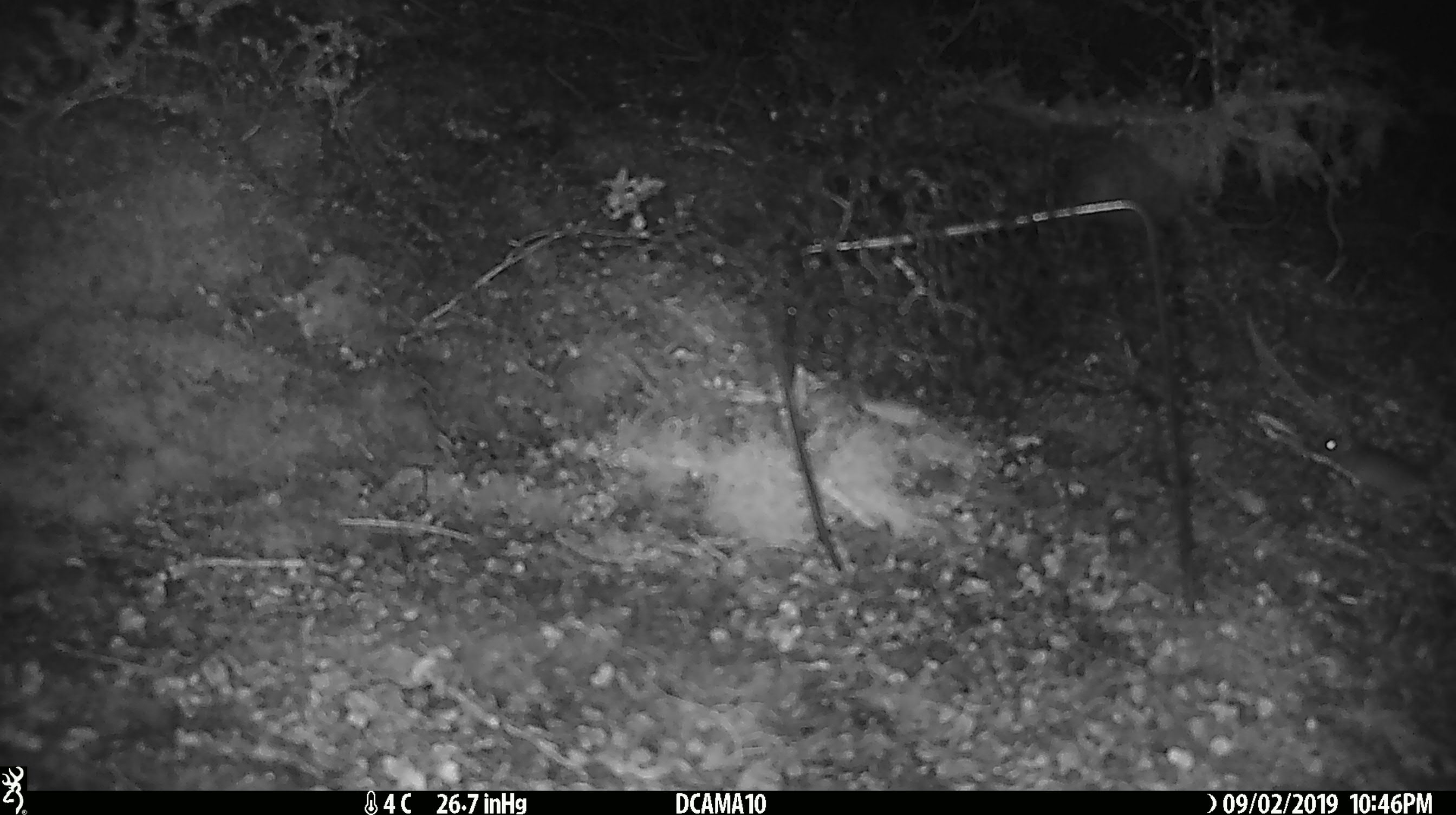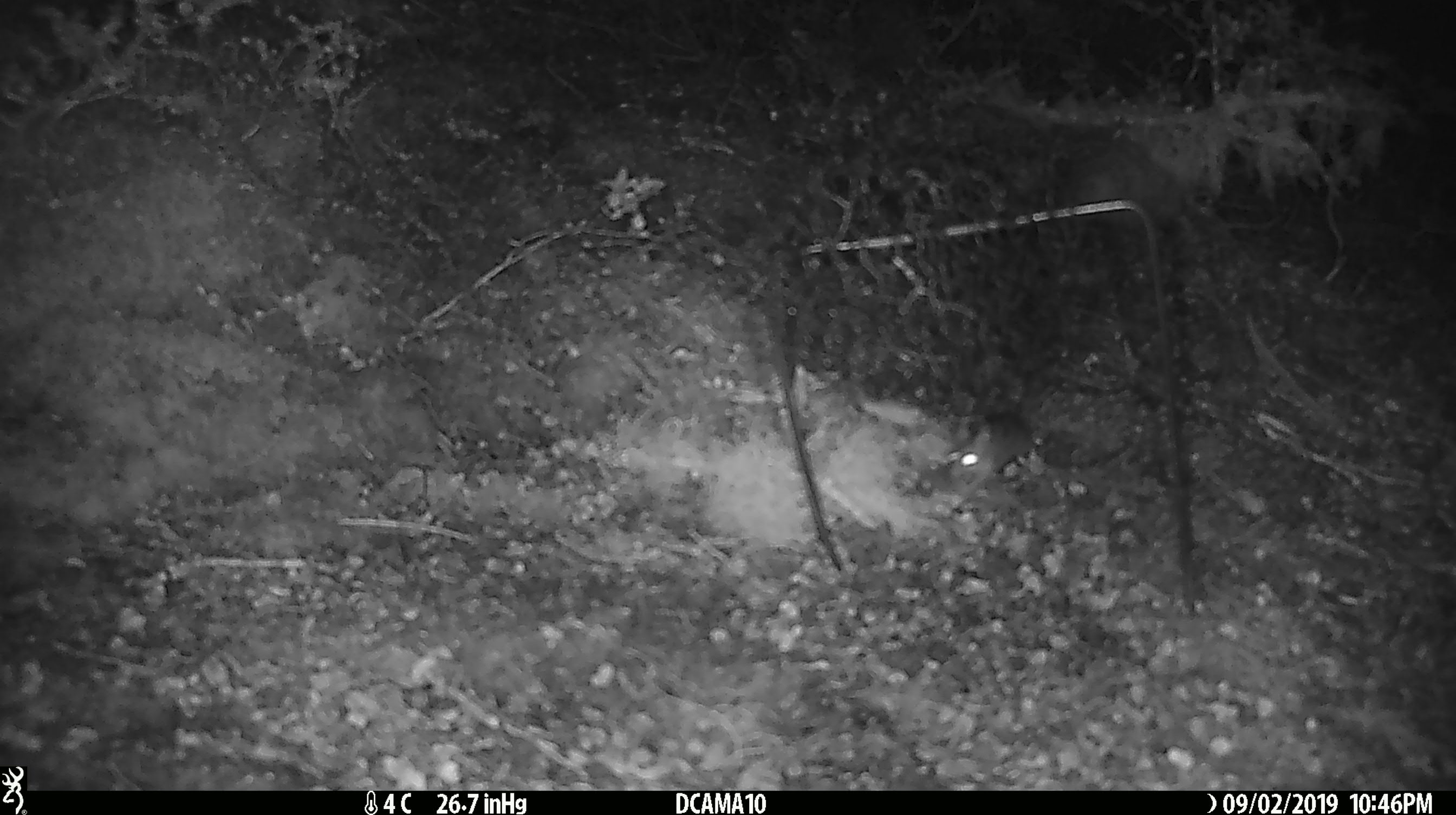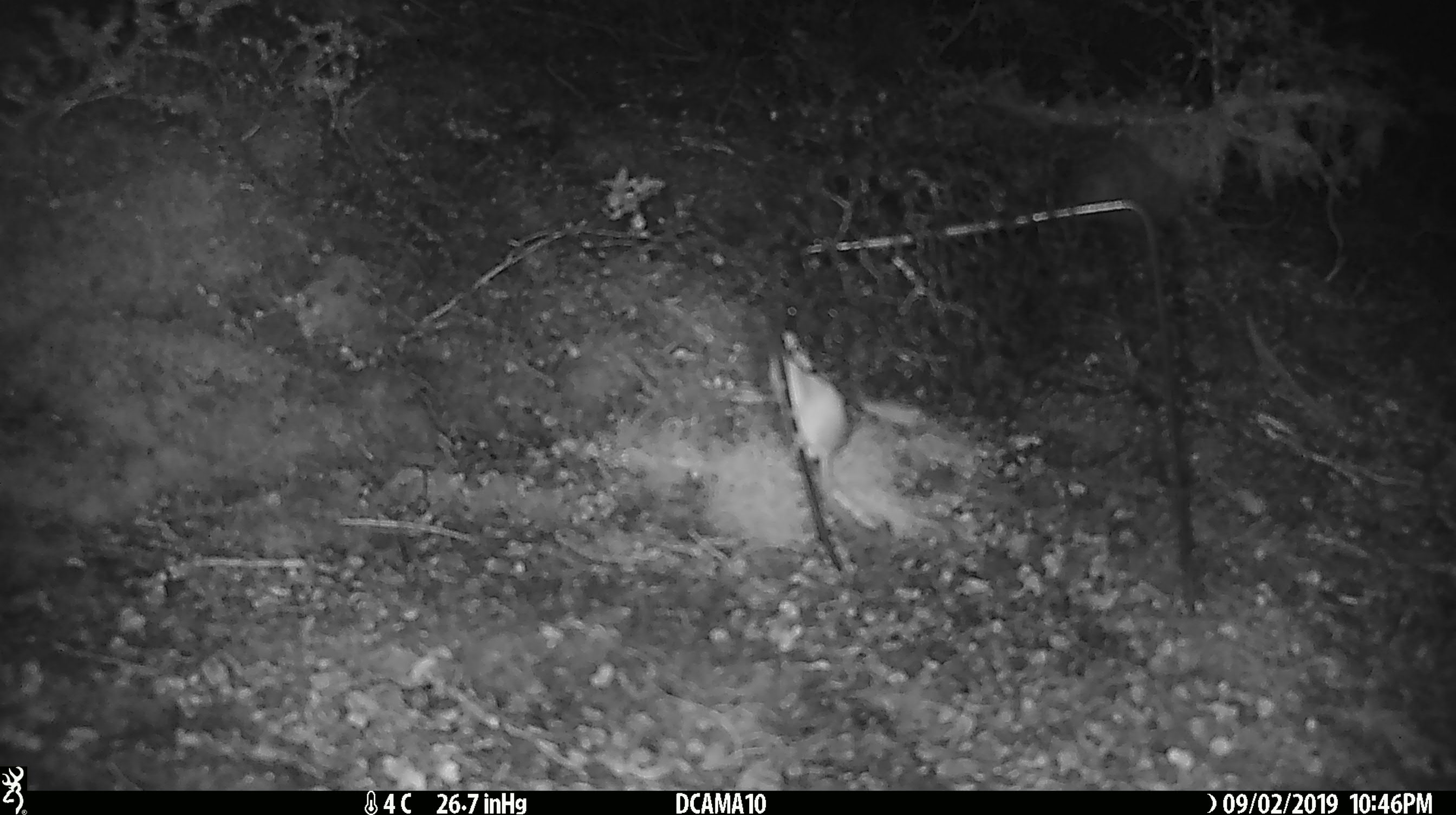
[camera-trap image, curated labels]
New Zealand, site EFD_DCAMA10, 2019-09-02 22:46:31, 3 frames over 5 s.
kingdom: Animalia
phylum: Chordata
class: Mammalia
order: Rodentia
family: Muridae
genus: Mus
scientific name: Mus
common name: mouse